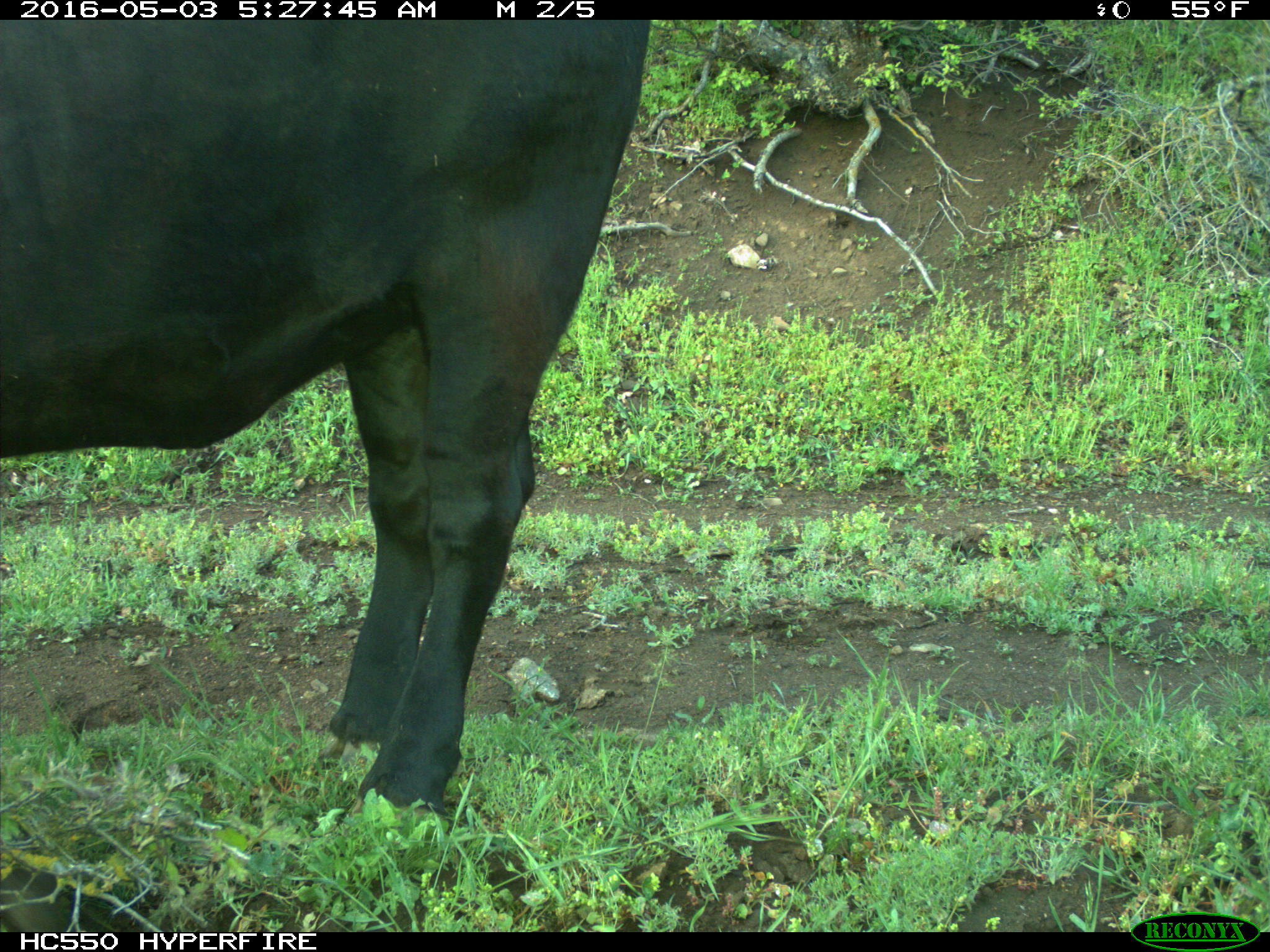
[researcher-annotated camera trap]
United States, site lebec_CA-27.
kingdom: Animalia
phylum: Chordata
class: Mammalia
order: Artiodactyla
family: Bovidae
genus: Bos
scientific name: Bos taurus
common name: domestic cow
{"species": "Bos taurus (domestic cow)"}